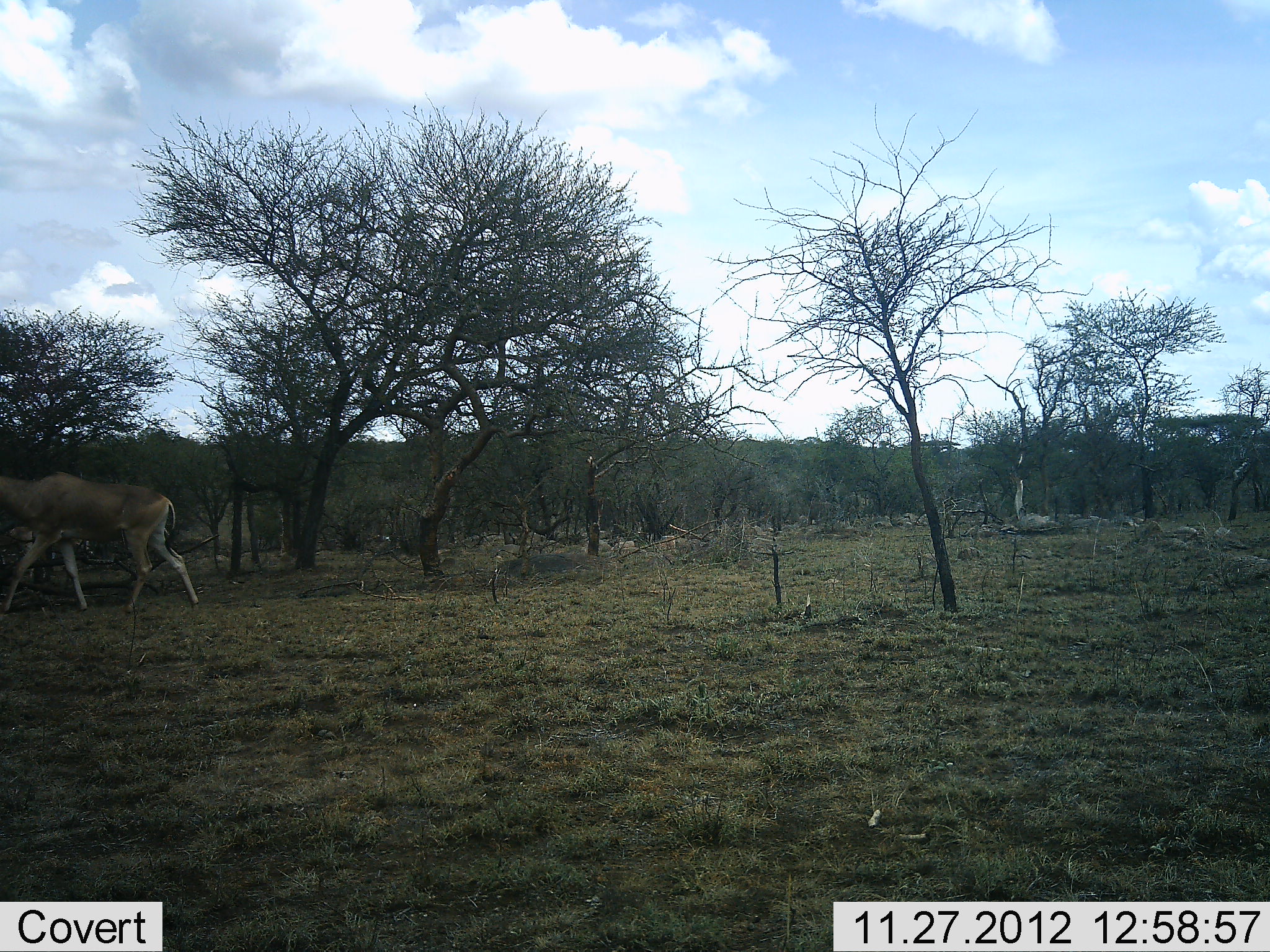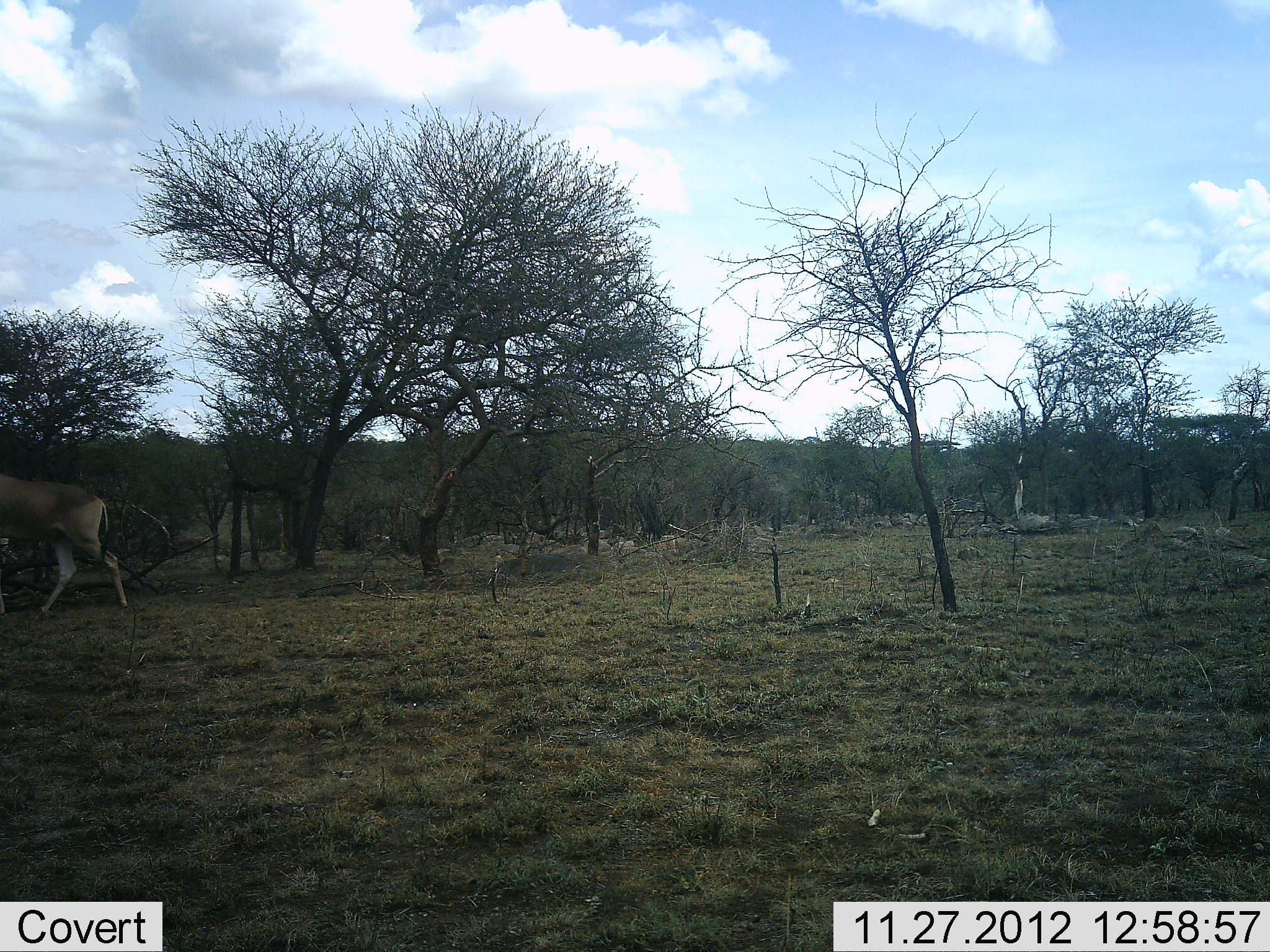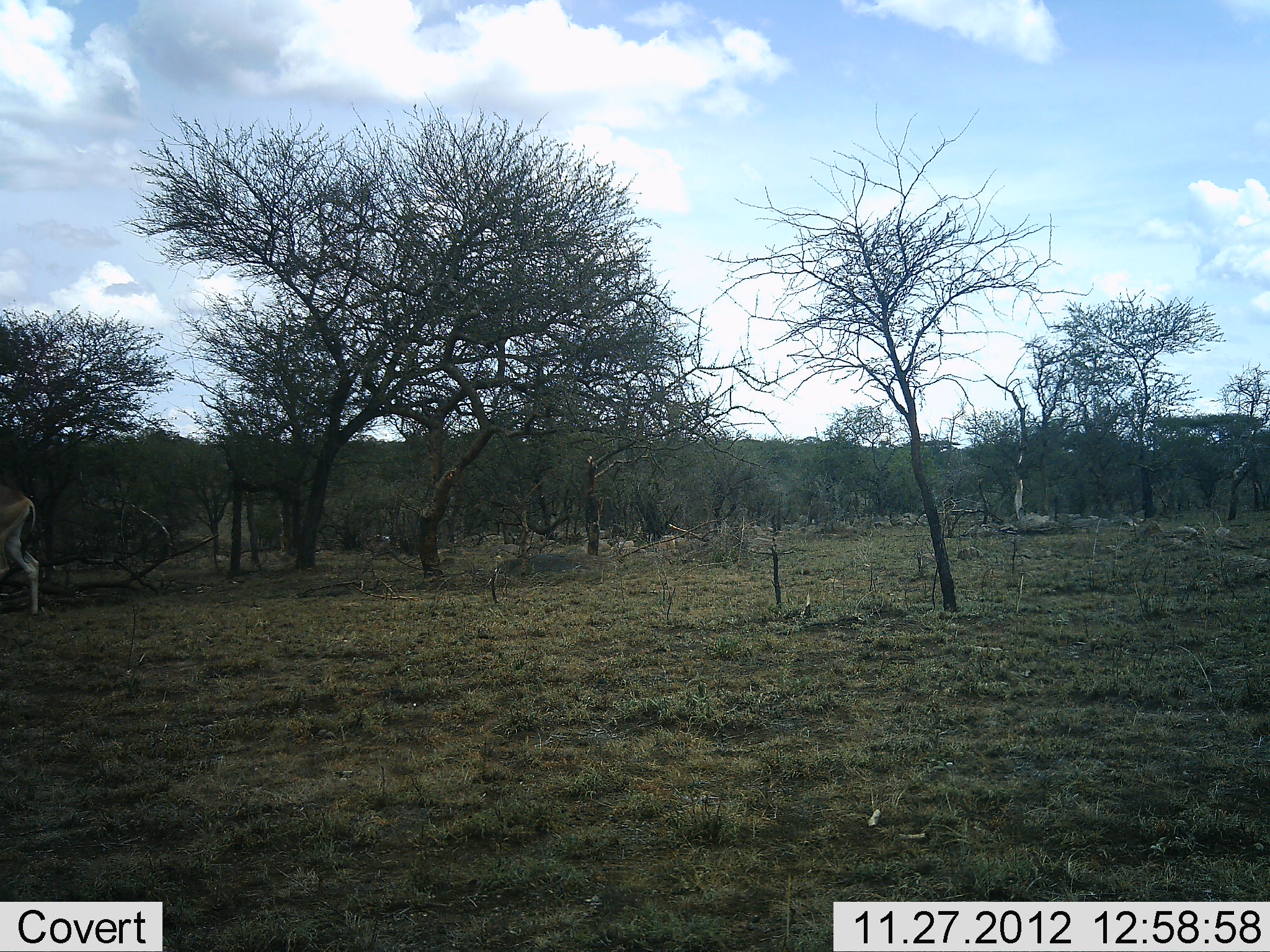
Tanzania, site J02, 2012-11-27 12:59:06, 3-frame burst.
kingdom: Animalia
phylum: Chordata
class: Mammalia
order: Artiodactyla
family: Bovidae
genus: Alcelaphus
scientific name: Alcelaphus buselaphus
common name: hartebeest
Hartebeest (Alcelaphus buselaphus), count 1. Behavior (volunteer vote fractions): standing 13%, resting 0%, moving 93%, interacting 0%. Young present (vote fraction): 0%. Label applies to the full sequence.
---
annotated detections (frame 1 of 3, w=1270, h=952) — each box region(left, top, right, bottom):
animal: region(0, 470, 199, 615)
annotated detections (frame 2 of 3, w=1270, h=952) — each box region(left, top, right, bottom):
animal: region(1, 472, 129, 614)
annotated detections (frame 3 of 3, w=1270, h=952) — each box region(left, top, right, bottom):
animal: region(0, 485, 40, 616)